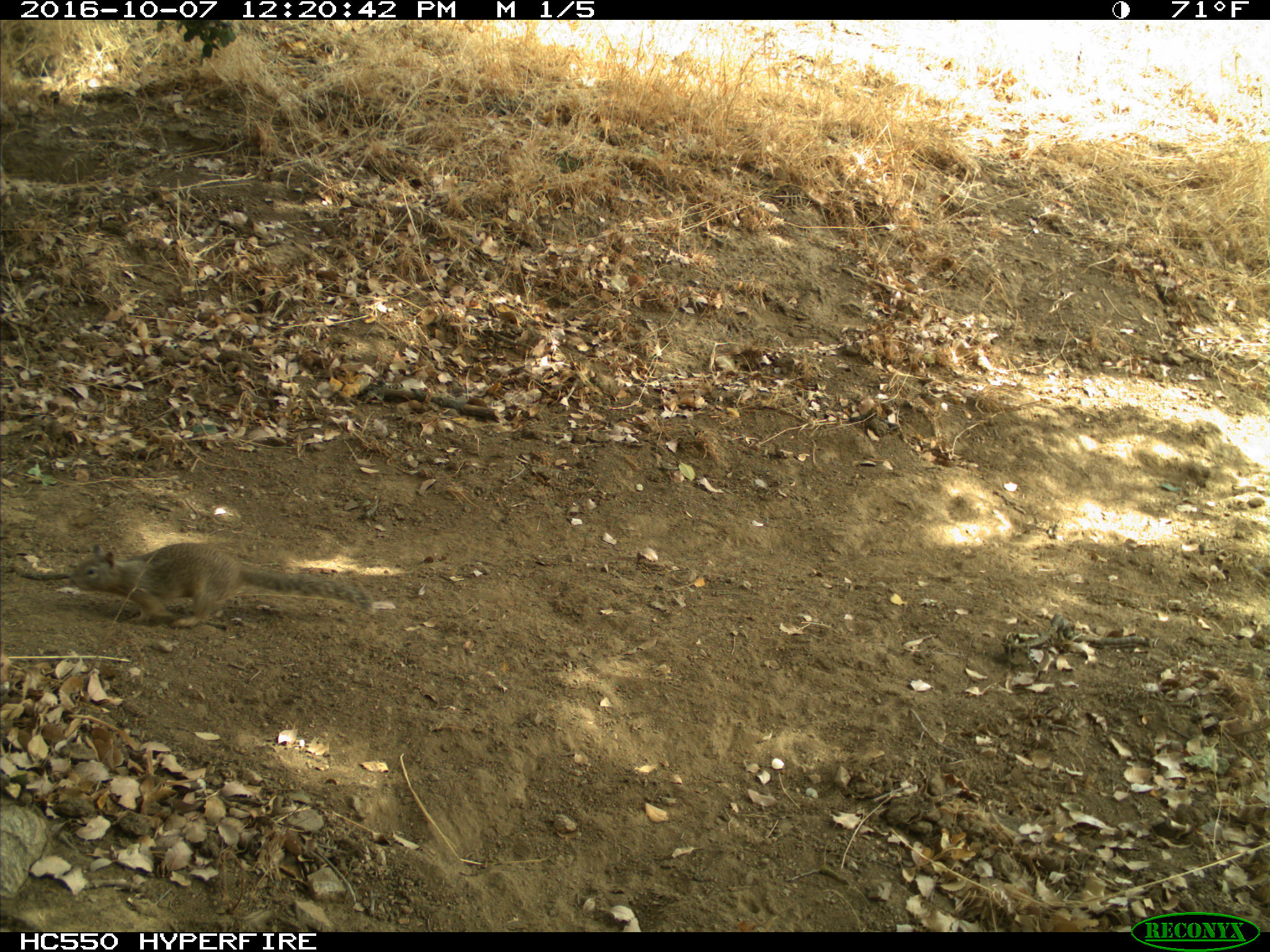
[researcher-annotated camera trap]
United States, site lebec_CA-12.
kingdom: Animalia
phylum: Chordata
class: Mammalia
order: Rodentia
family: Sciuridae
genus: Otospermophilus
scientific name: Otospermophilus beecheyi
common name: california ground squirrel